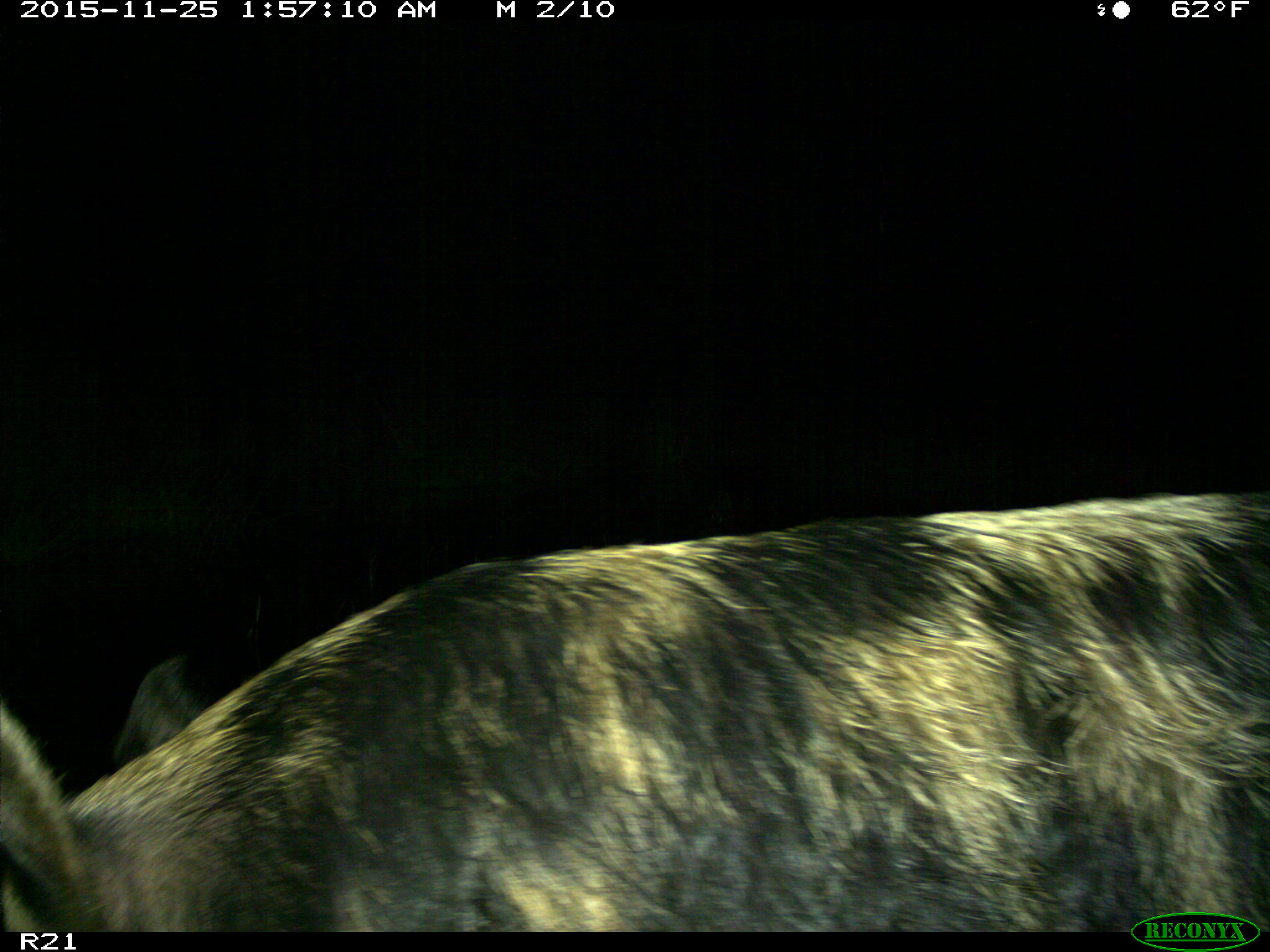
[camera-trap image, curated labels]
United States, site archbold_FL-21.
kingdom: Animalia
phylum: Chordata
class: Mammalia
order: Artiodactyla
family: Suidae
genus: Sus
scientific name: Sus scrofa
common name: wild boar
Sus scrofa (wild boar).